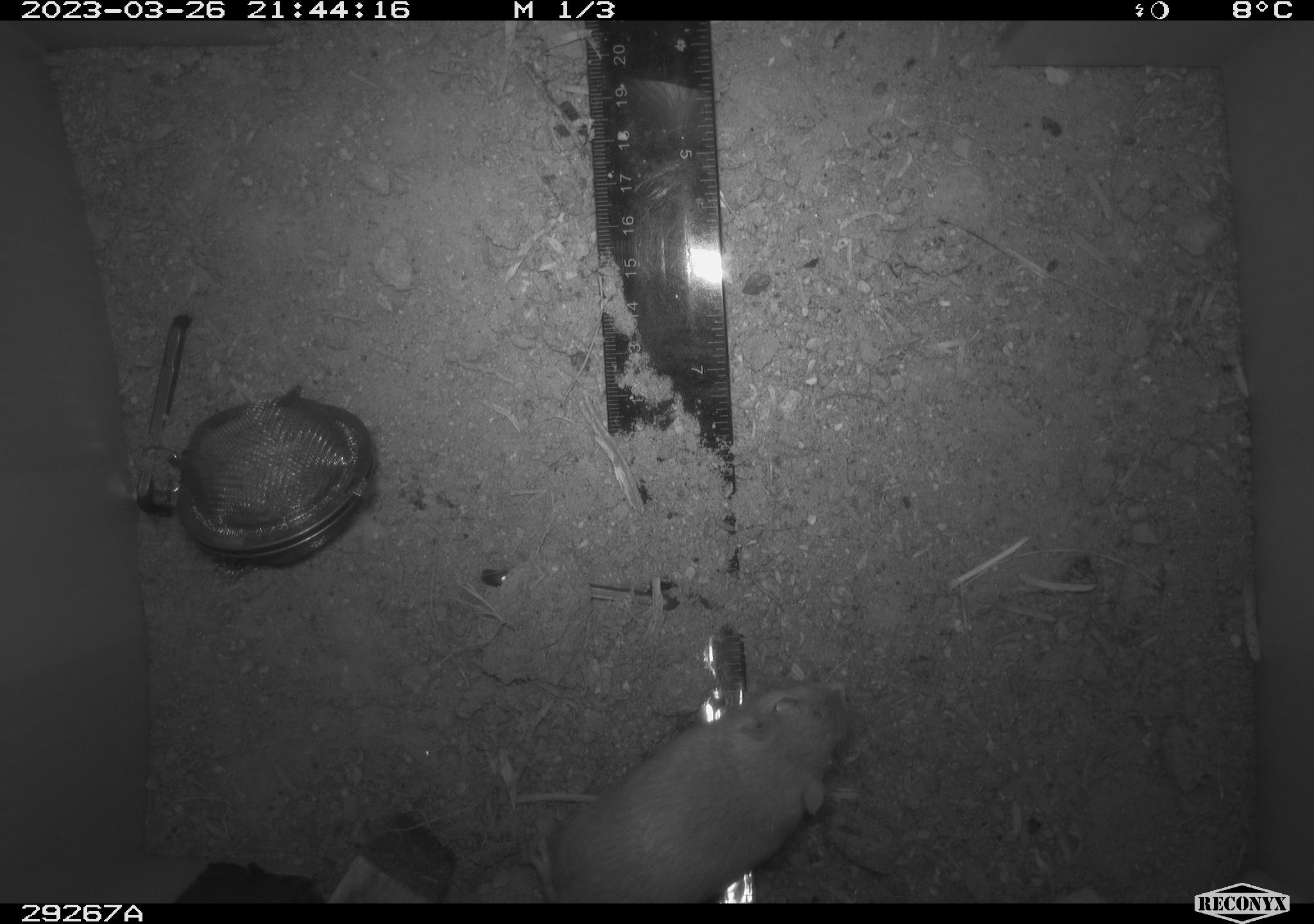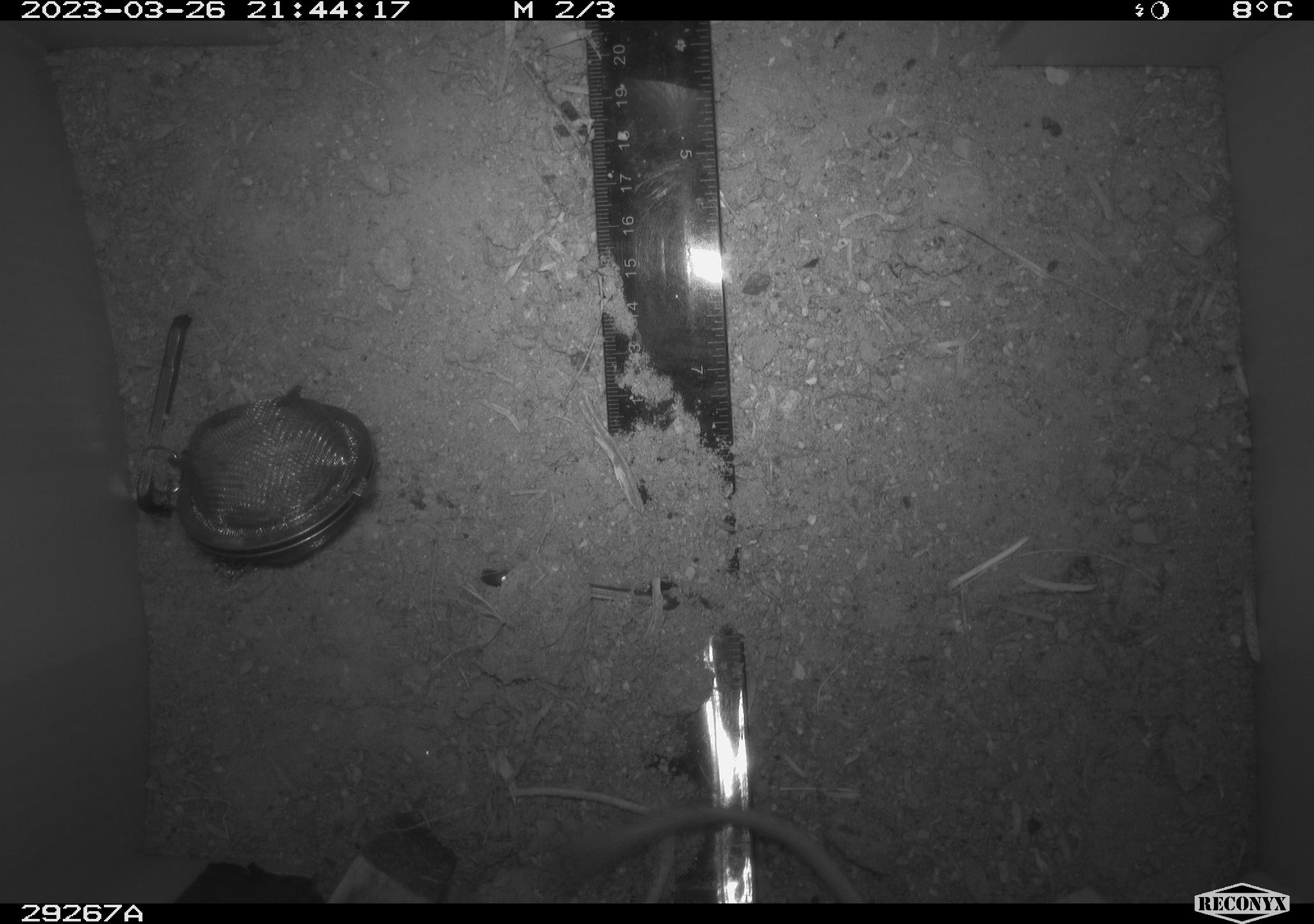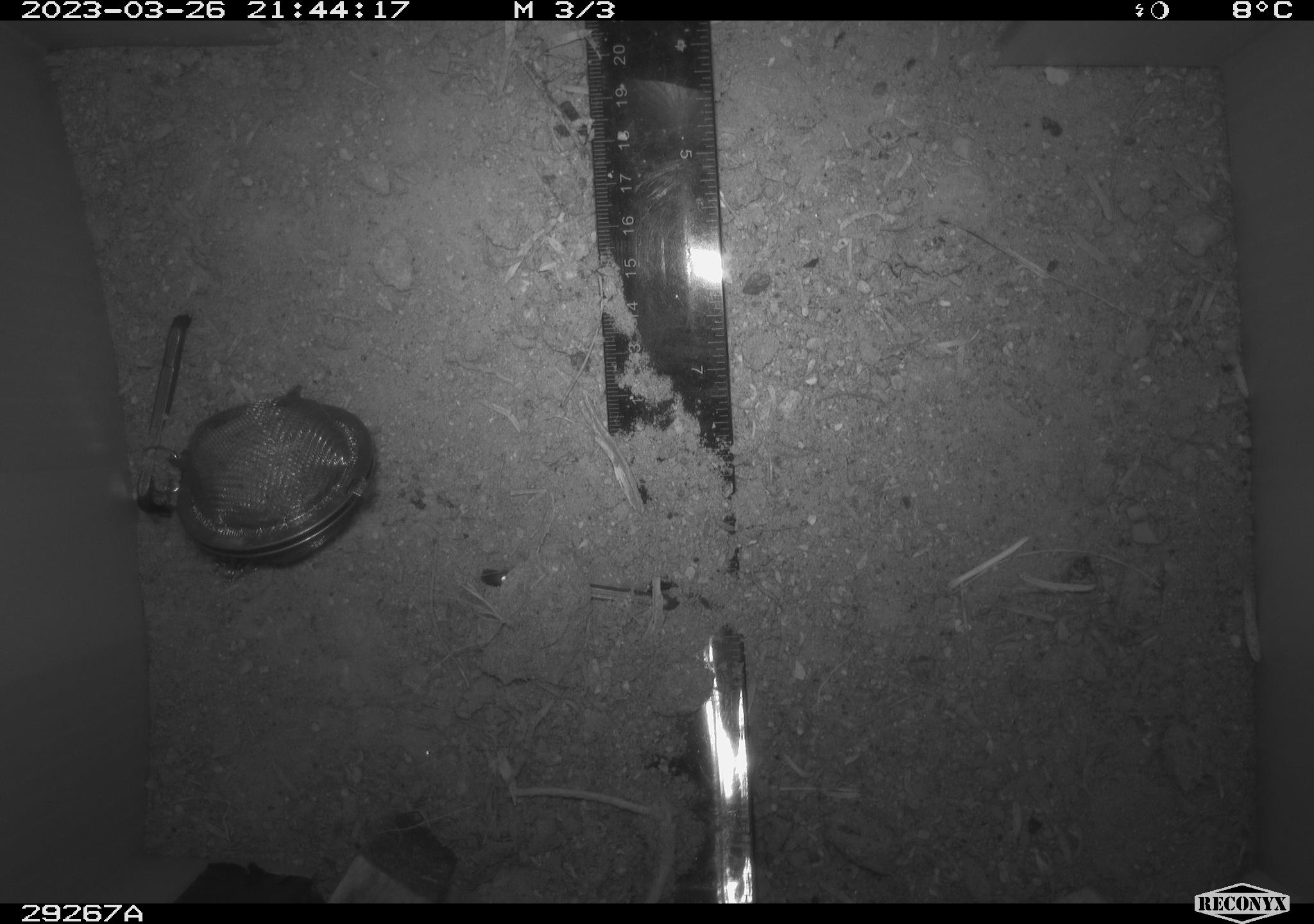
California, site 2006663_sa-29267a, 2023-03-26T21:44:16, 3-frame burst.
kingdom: Animalia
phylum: Chordata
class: Mammalia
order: Rodentia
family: Heteromyidae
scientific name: Heteromyidae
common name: kangaroo rats and pocket mice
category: heteromyidae family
Heteromyidae family (kangaroo rats and pocket mice) (Heteromyidae).